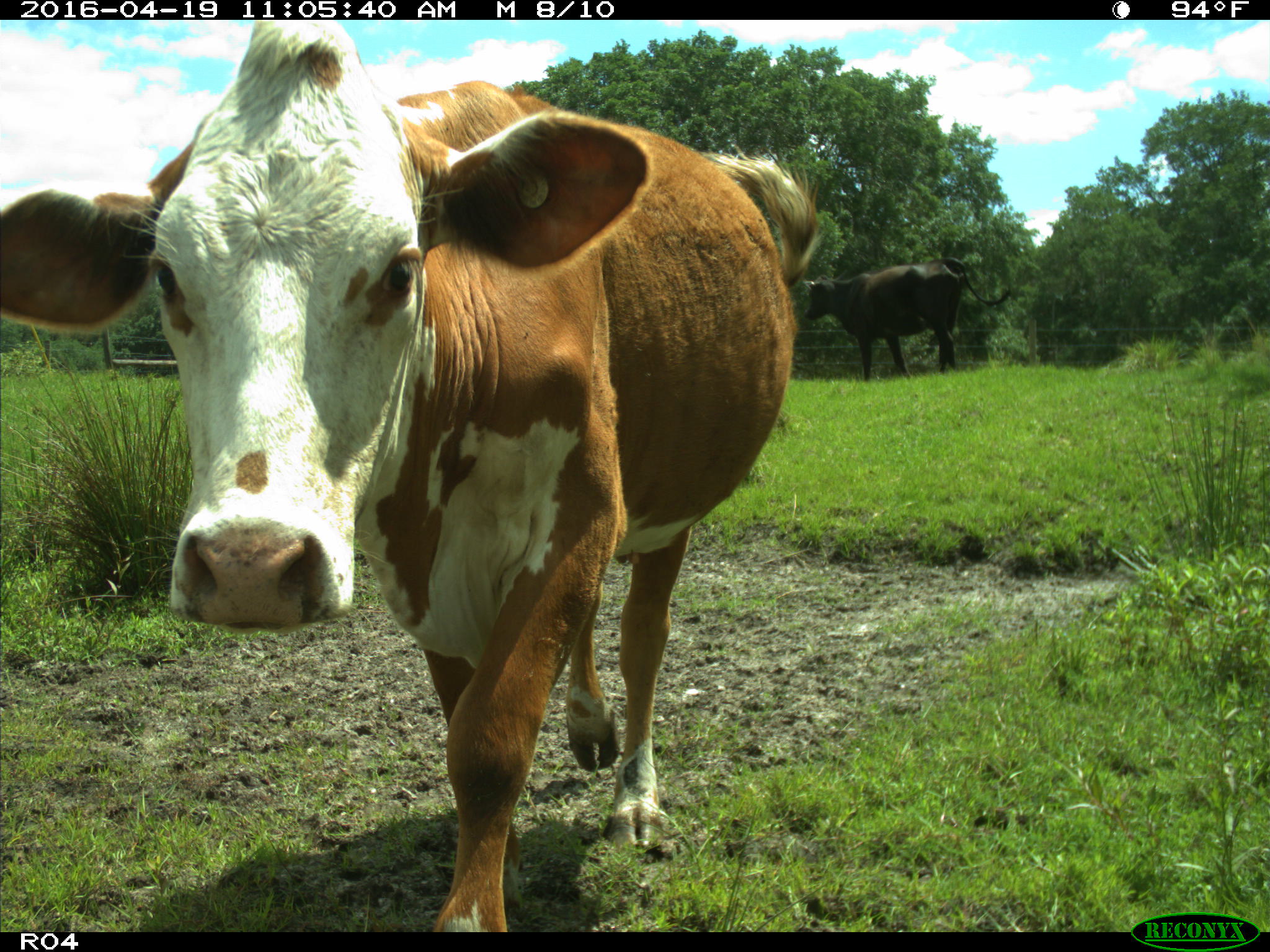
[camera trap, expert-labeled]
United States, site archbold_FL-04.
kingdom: Animalia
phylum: Chordata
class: Mammalia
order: Artiodactyla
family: Bovidae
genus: Bos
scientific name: Bos taurus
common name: domestic cow